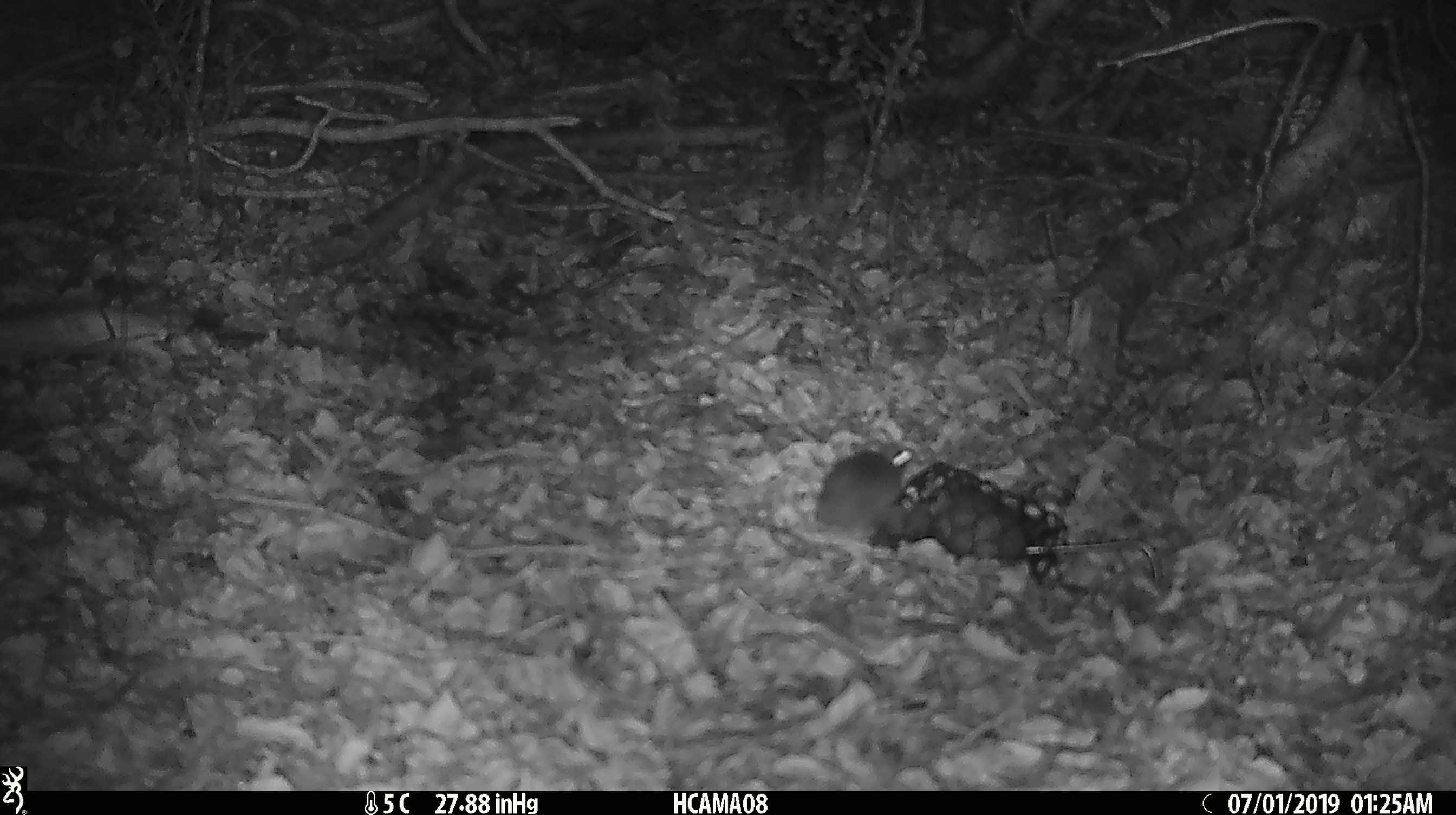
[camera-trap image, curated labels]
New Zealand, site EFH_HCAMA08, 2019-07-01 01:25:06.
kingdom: Animalia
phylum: Chordata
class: Mammalia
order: Rodentia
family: Muridae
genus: Mus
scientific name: Mus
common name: mouse